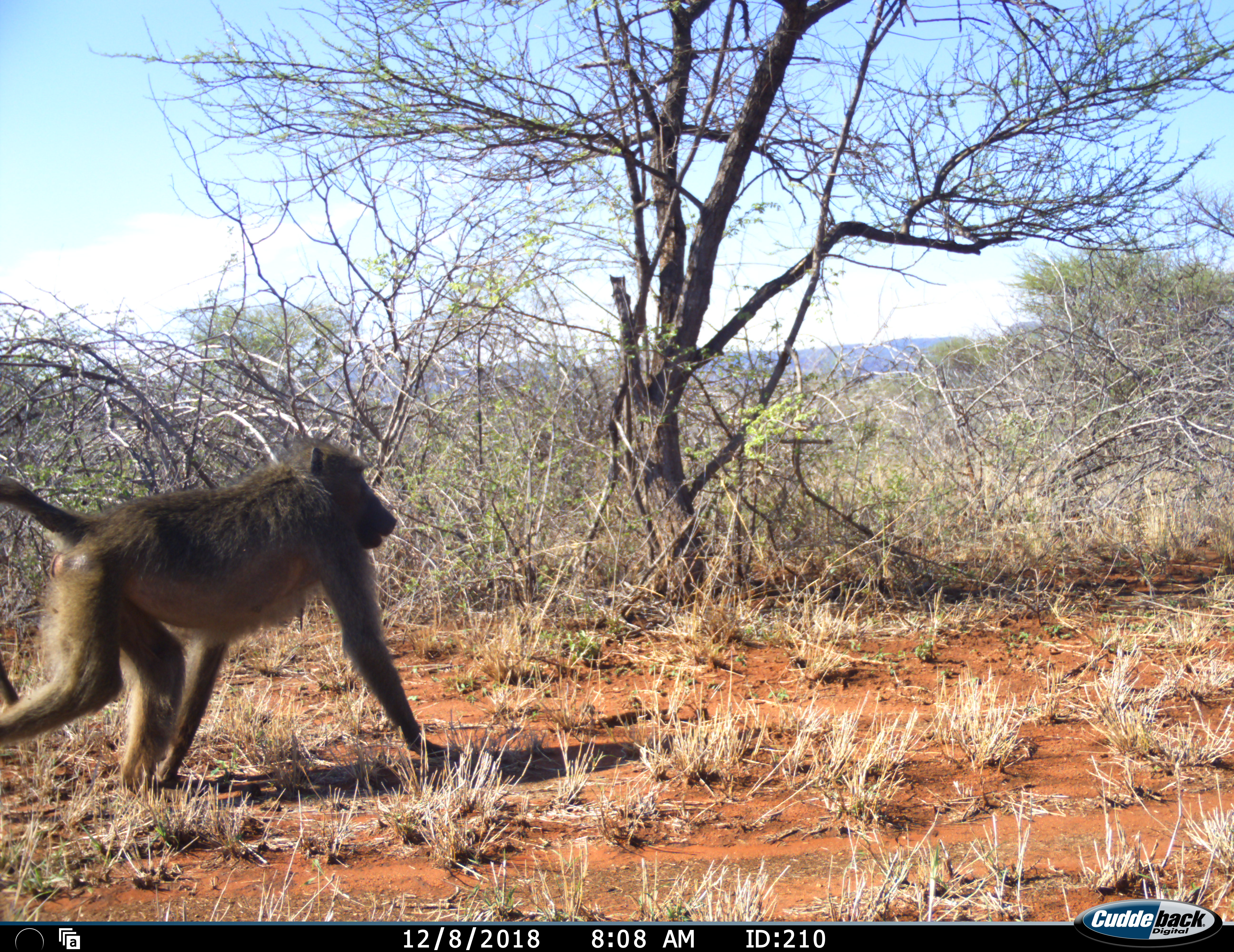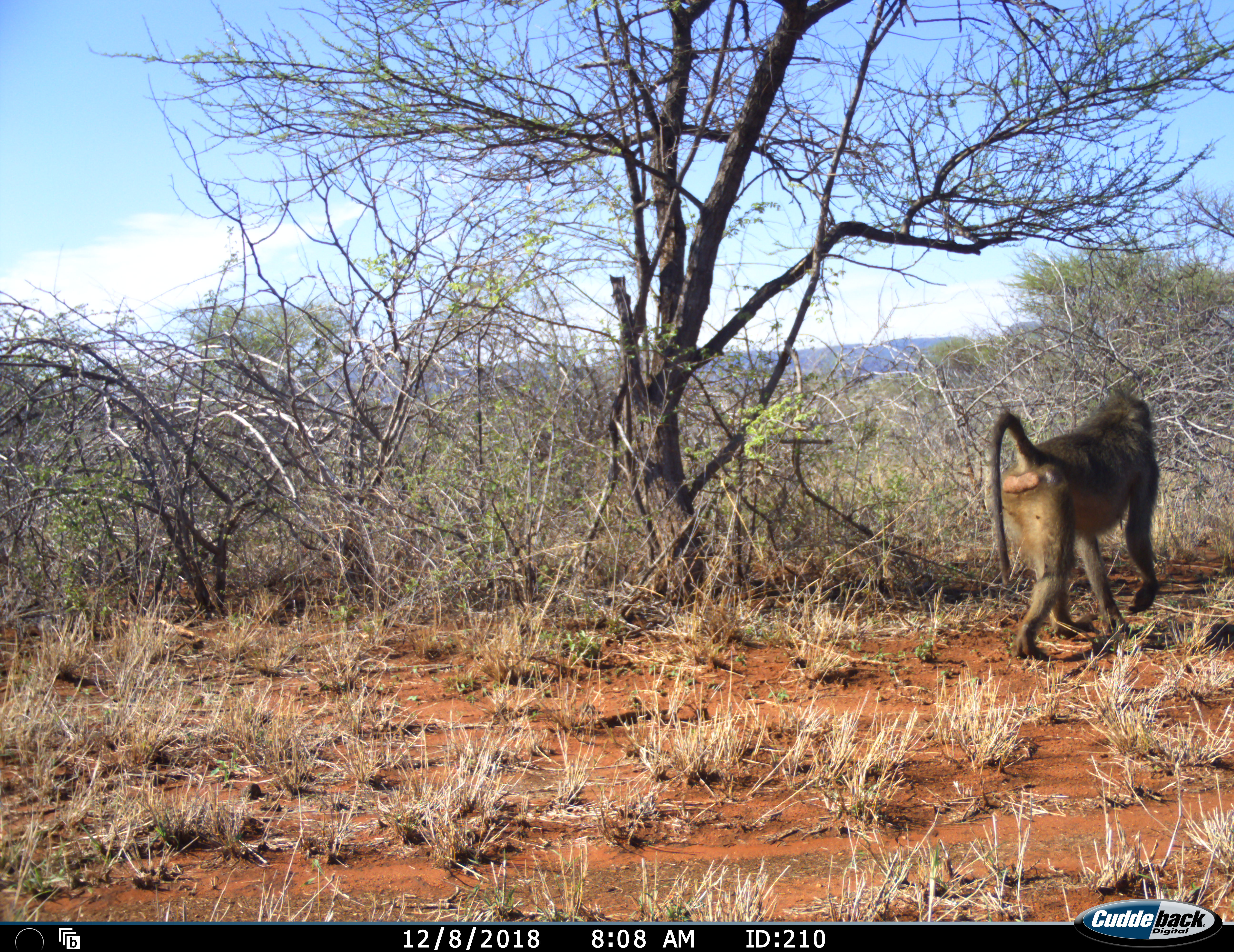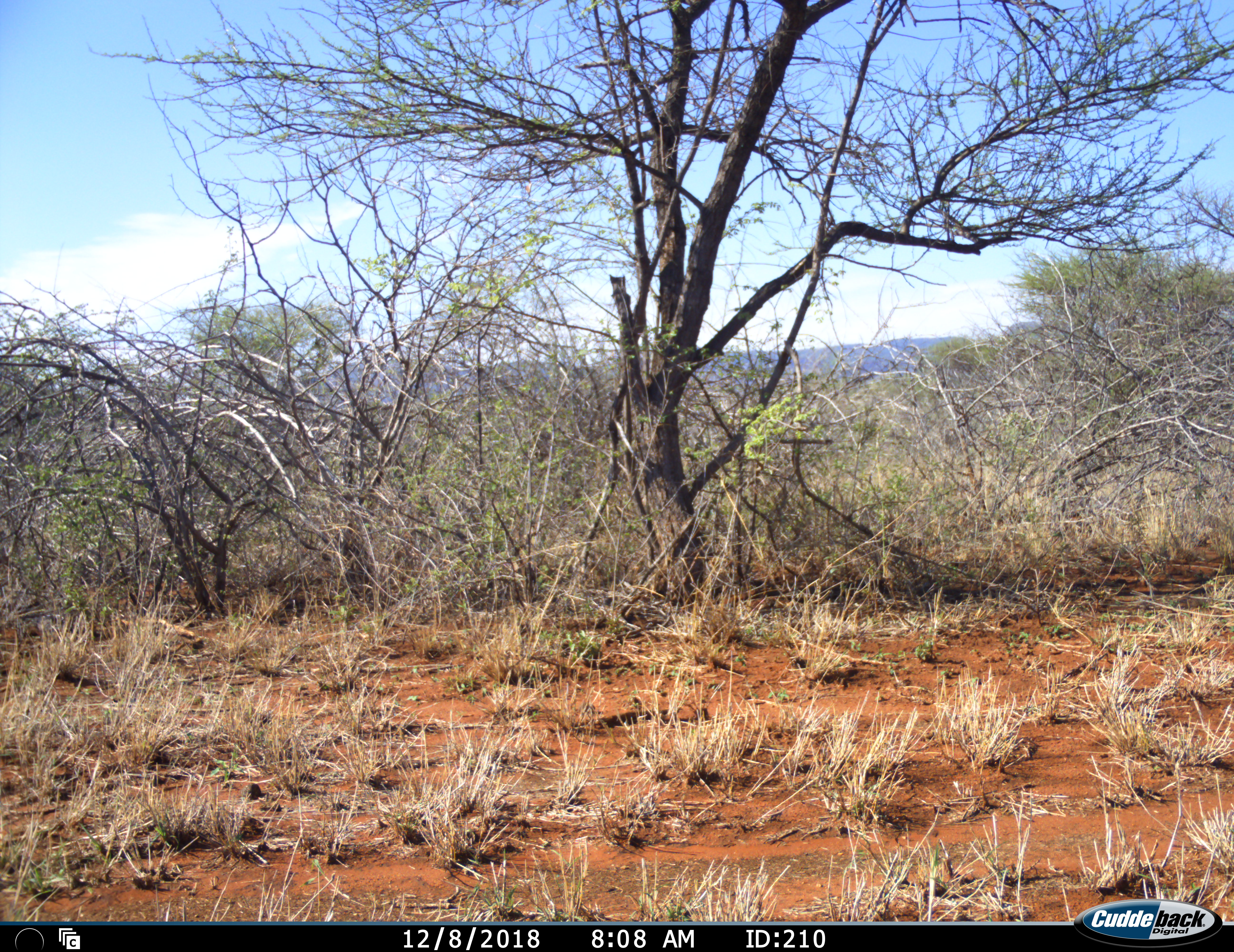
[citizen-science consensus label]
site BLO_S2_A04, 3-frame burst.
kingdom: Animalia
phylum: Chordata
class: Mammalia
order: Primates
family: Cercopithecidae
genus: Papio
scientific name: Papio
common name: baboon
Baboon (Papio), count 1. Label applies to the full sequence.